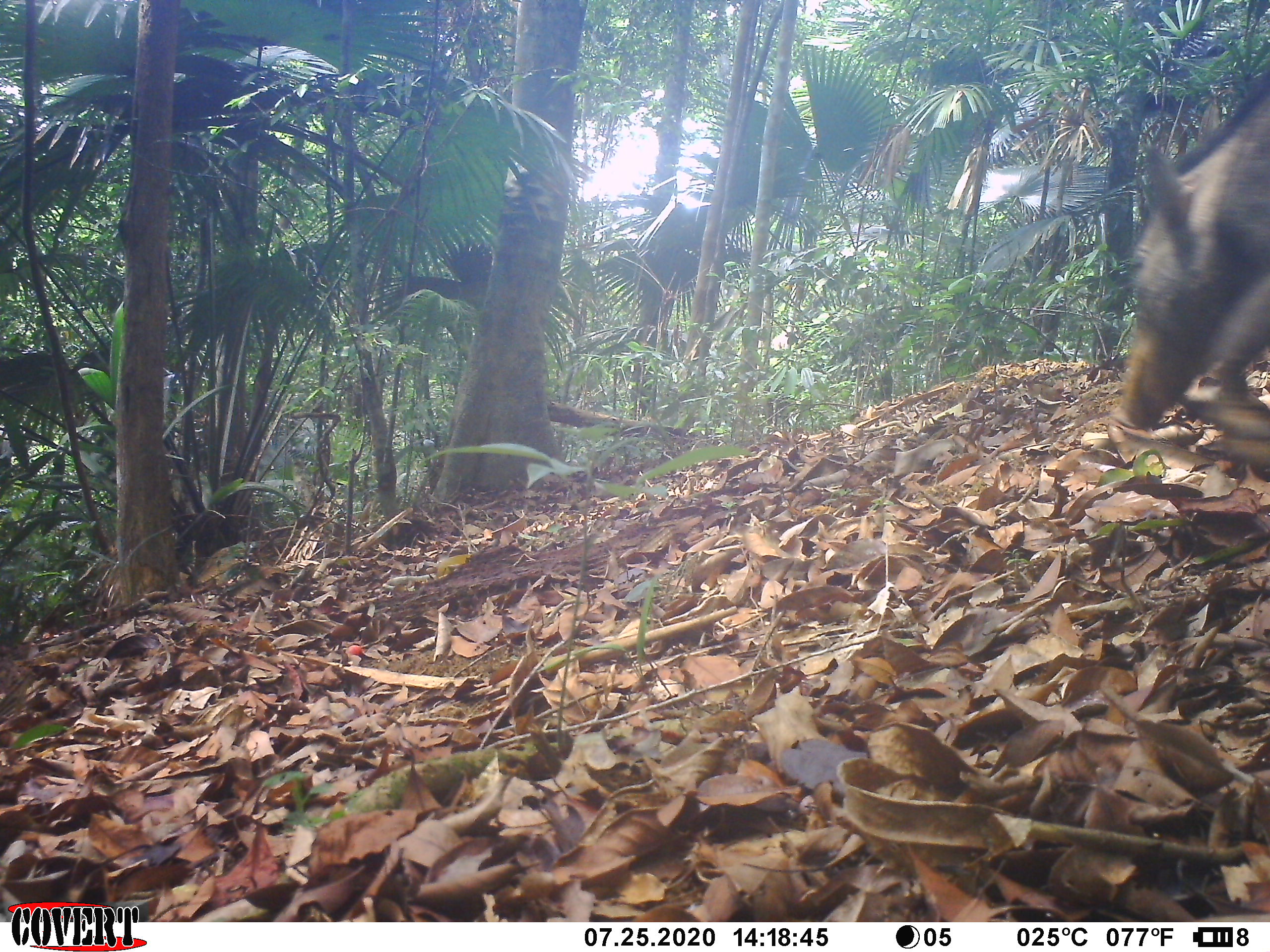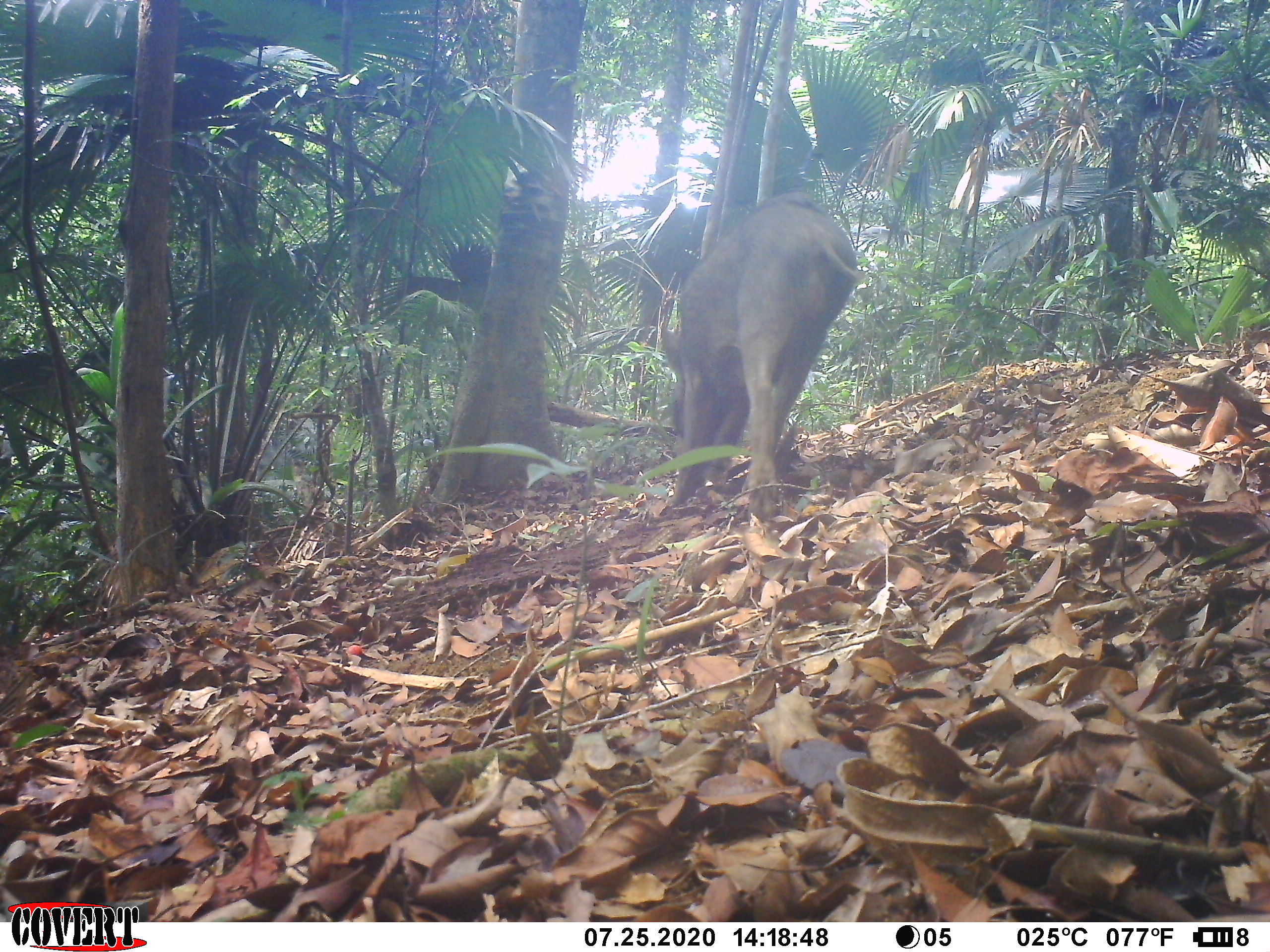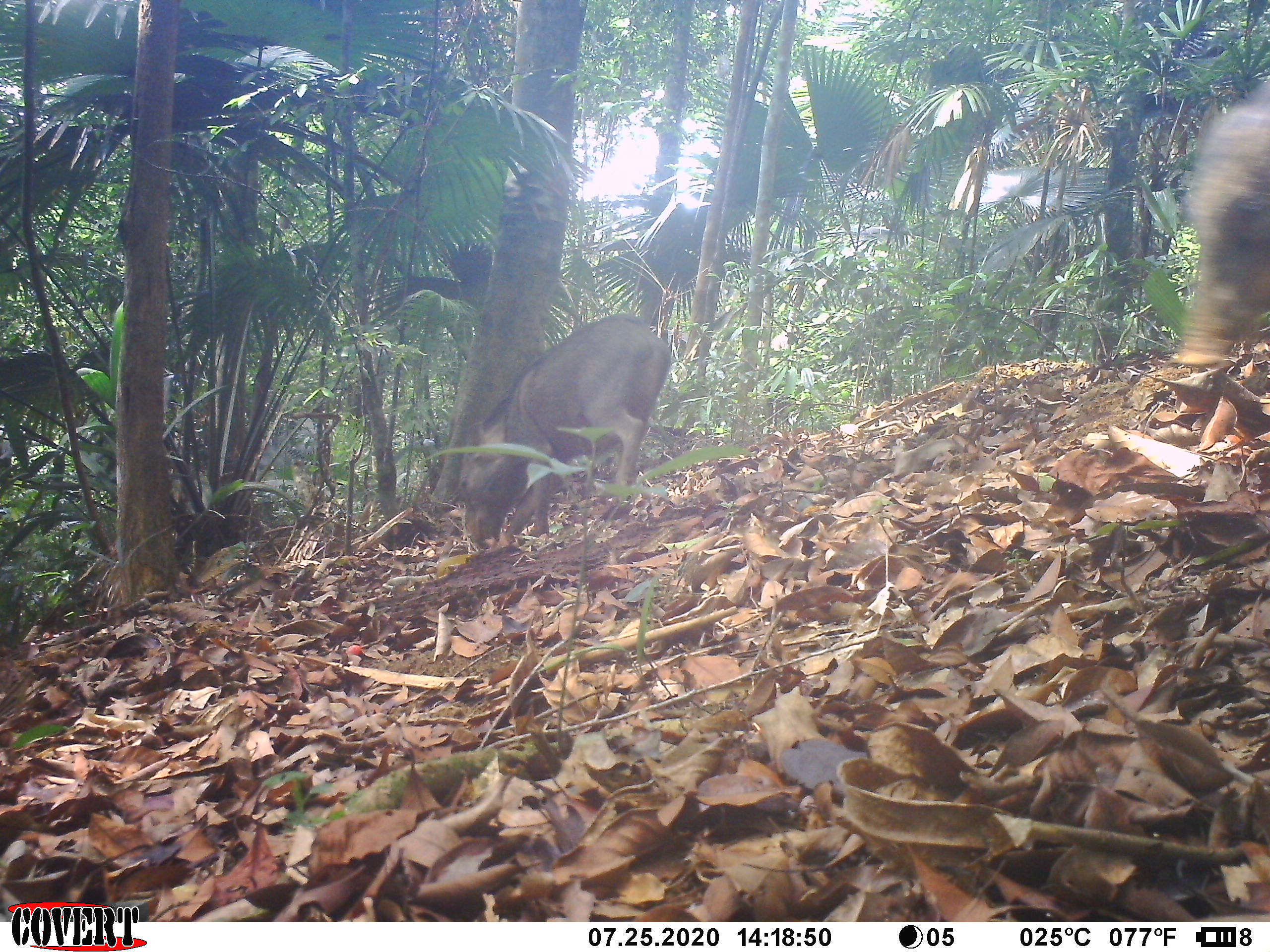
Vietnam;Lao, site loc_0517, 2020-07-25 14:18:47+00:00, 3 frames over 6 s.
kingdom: Animalia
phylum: Chordata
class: Mammalia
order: Artiodactyla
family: Suidae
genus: Sus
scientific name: Sus scrofa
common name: eurasian wild pig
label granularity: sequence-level